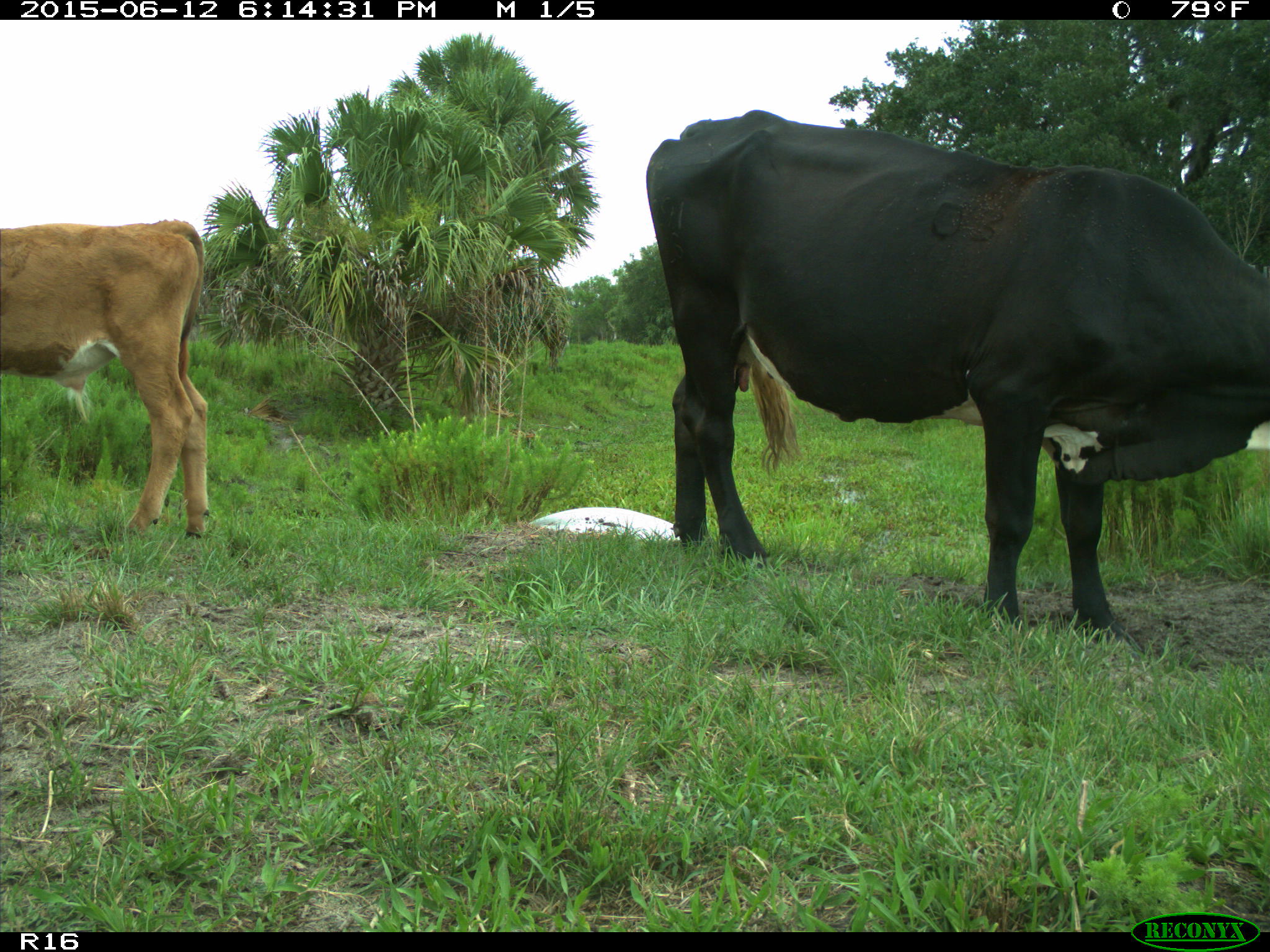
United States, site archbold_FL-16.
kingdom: Animalia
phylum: Chordata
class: Mammalia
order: Artiodactyla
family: Bovidae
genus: Bos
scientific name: Bos taurus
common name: domestic cow